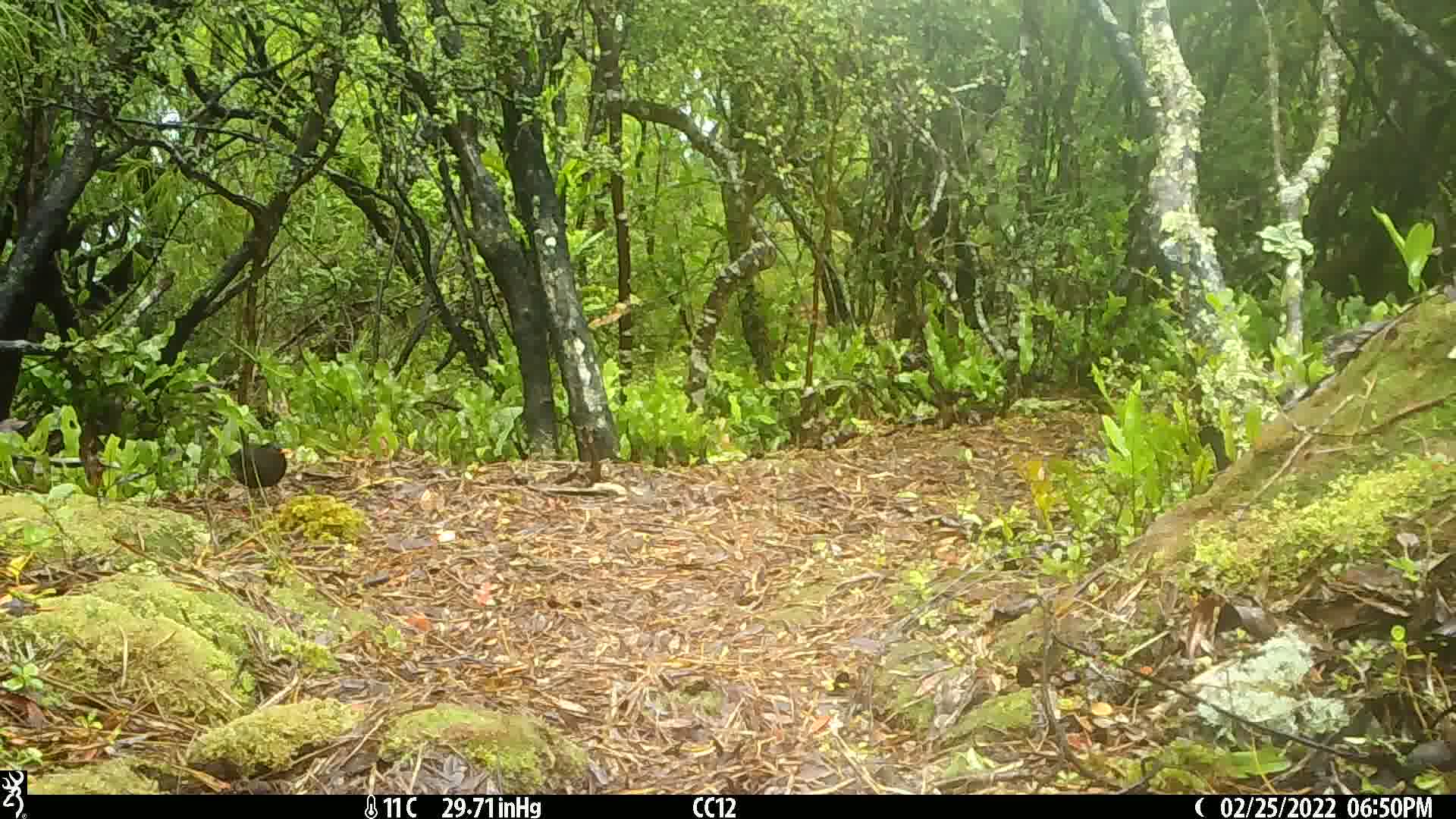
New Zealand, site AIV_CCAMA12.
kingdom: Animalia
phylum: Chordata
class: Aves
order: Passeriformes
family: Turdidae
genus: Turdus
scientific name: Turdus merula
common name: eurasian blackbird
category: blackbird